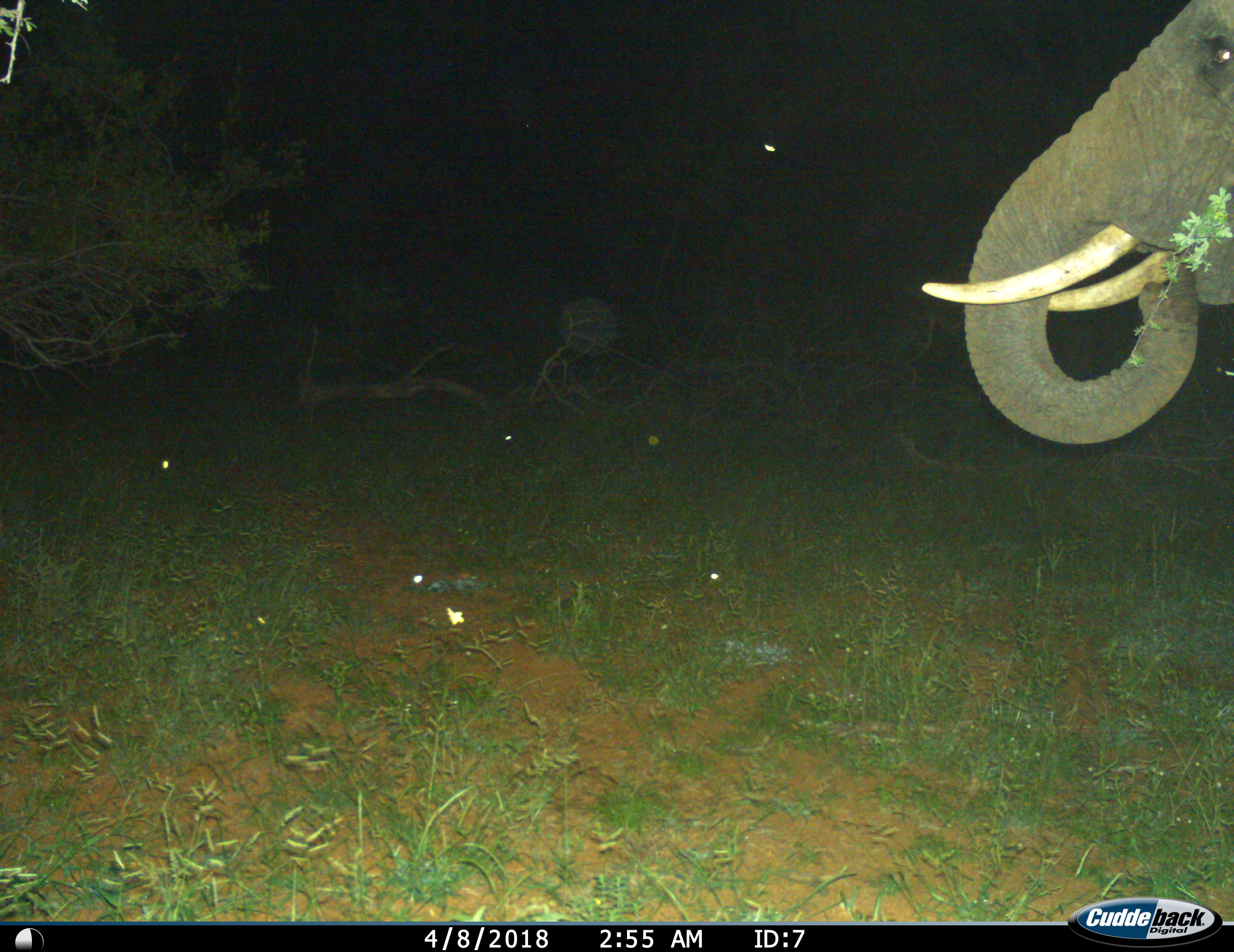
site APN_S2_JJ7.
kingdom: Animalia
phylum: Chordata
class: Mammalia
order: Proboscidea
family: Elephantidae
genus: Loxodonta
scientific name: Loxodonta africana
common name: african bush elephant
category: elephant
Elephant (african bush elephant) (Loxodonta africana), count 1. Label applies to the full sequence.